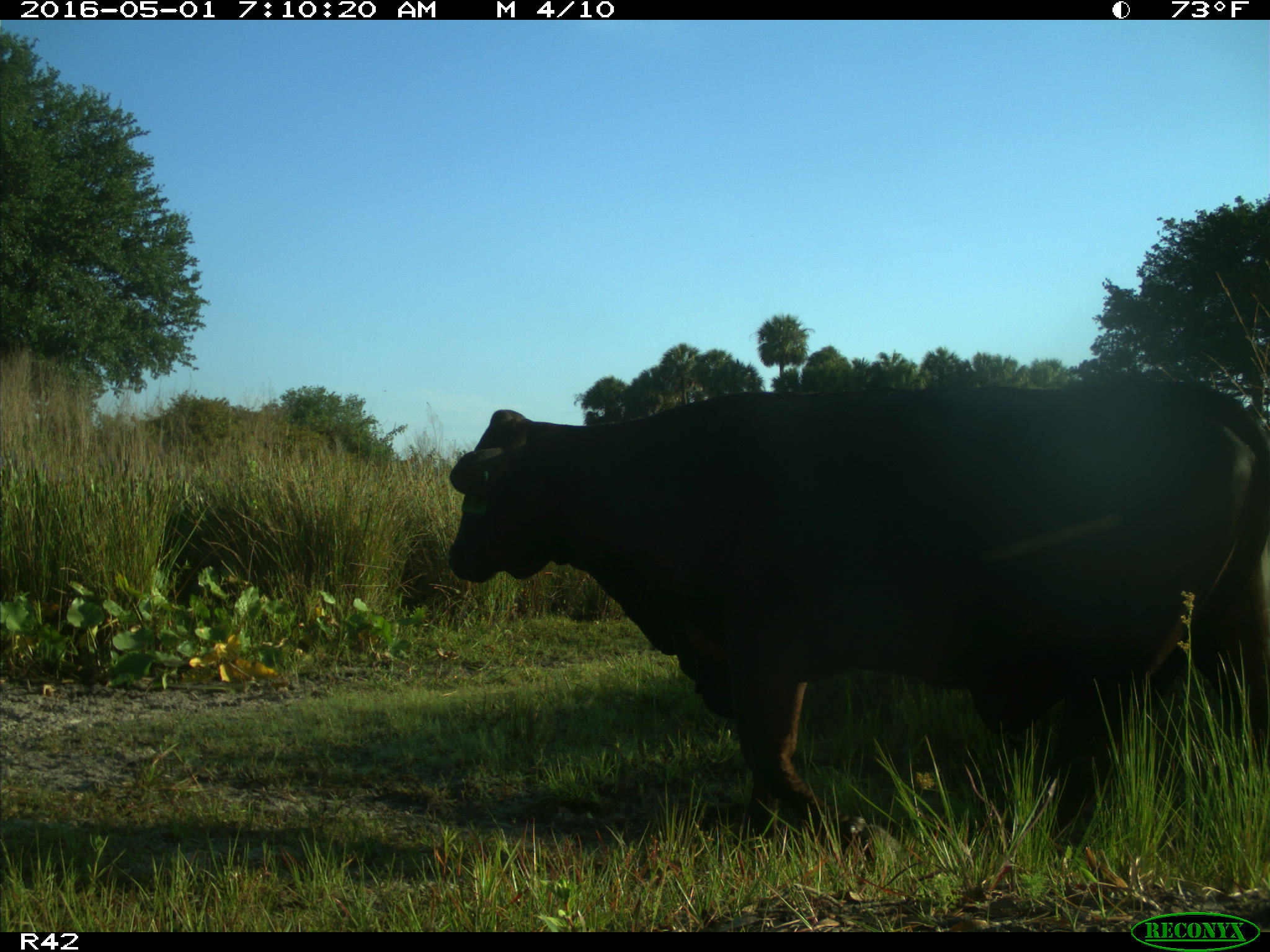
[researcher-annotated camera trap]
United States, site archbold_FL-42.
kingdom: Animalia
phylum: Chordata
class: Mammalia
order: Artiodactyla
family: Bovidae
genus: Bos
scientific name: Bos taurus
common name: domestic cow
Bos taurus (domestic cow).